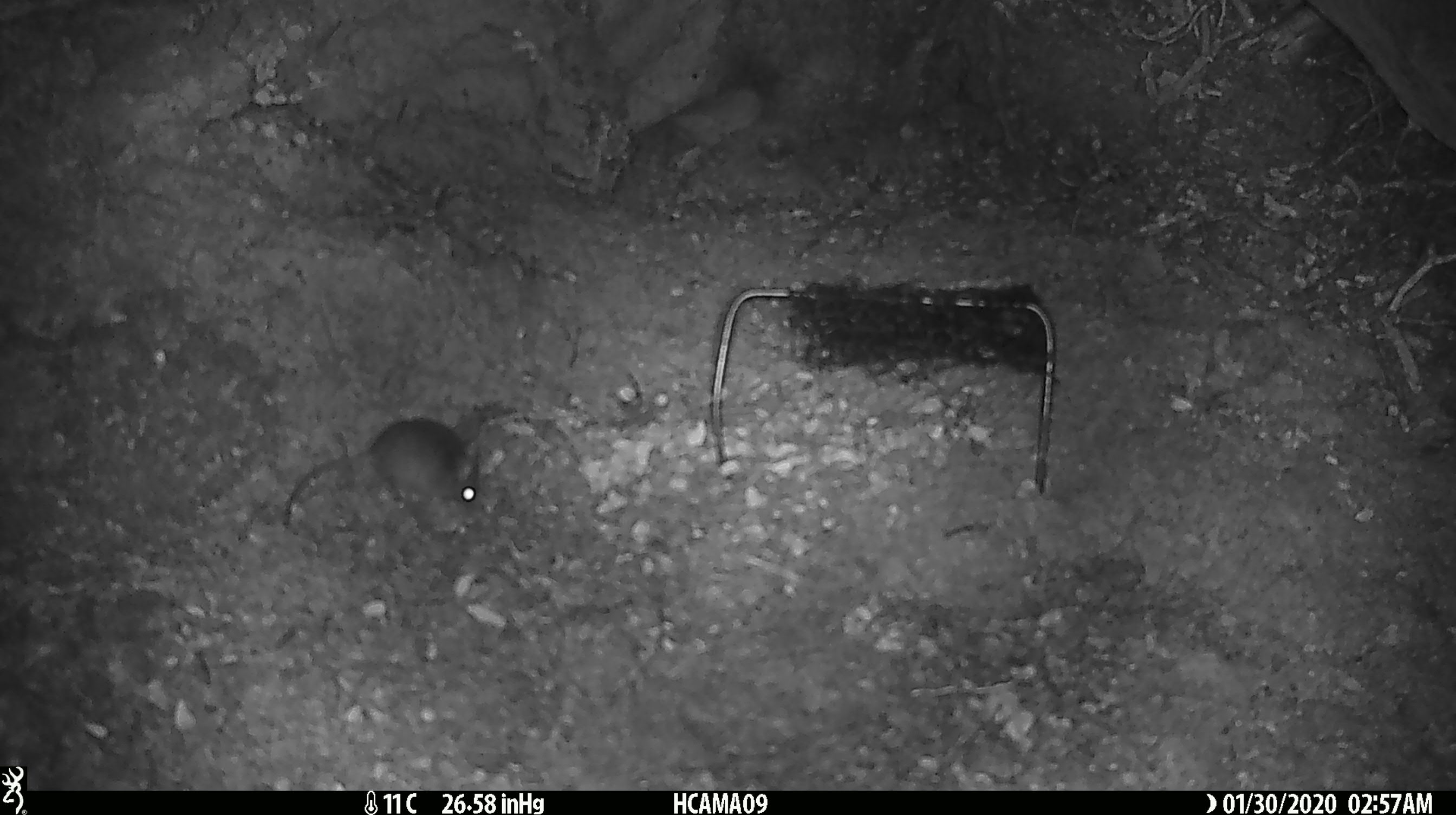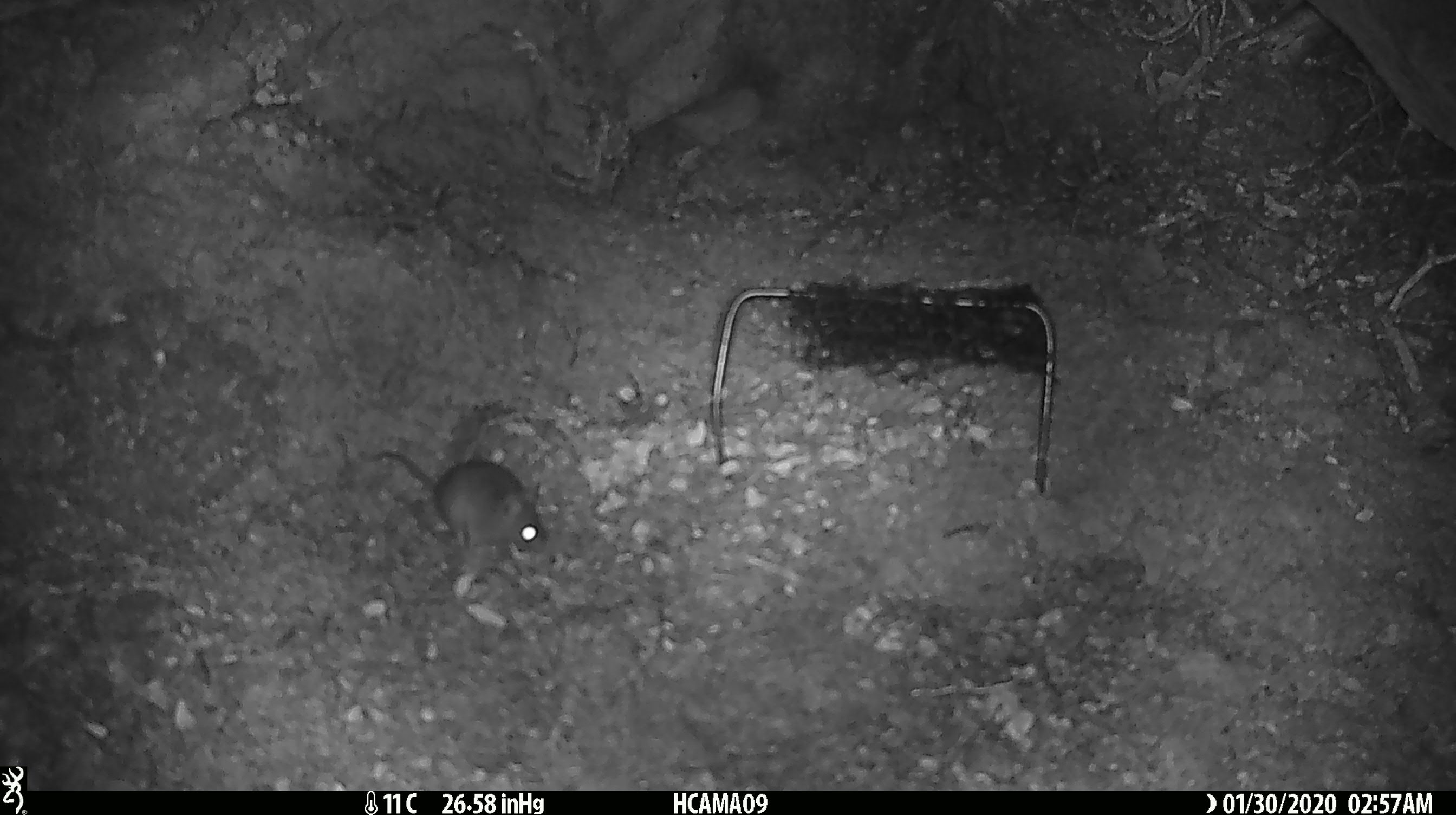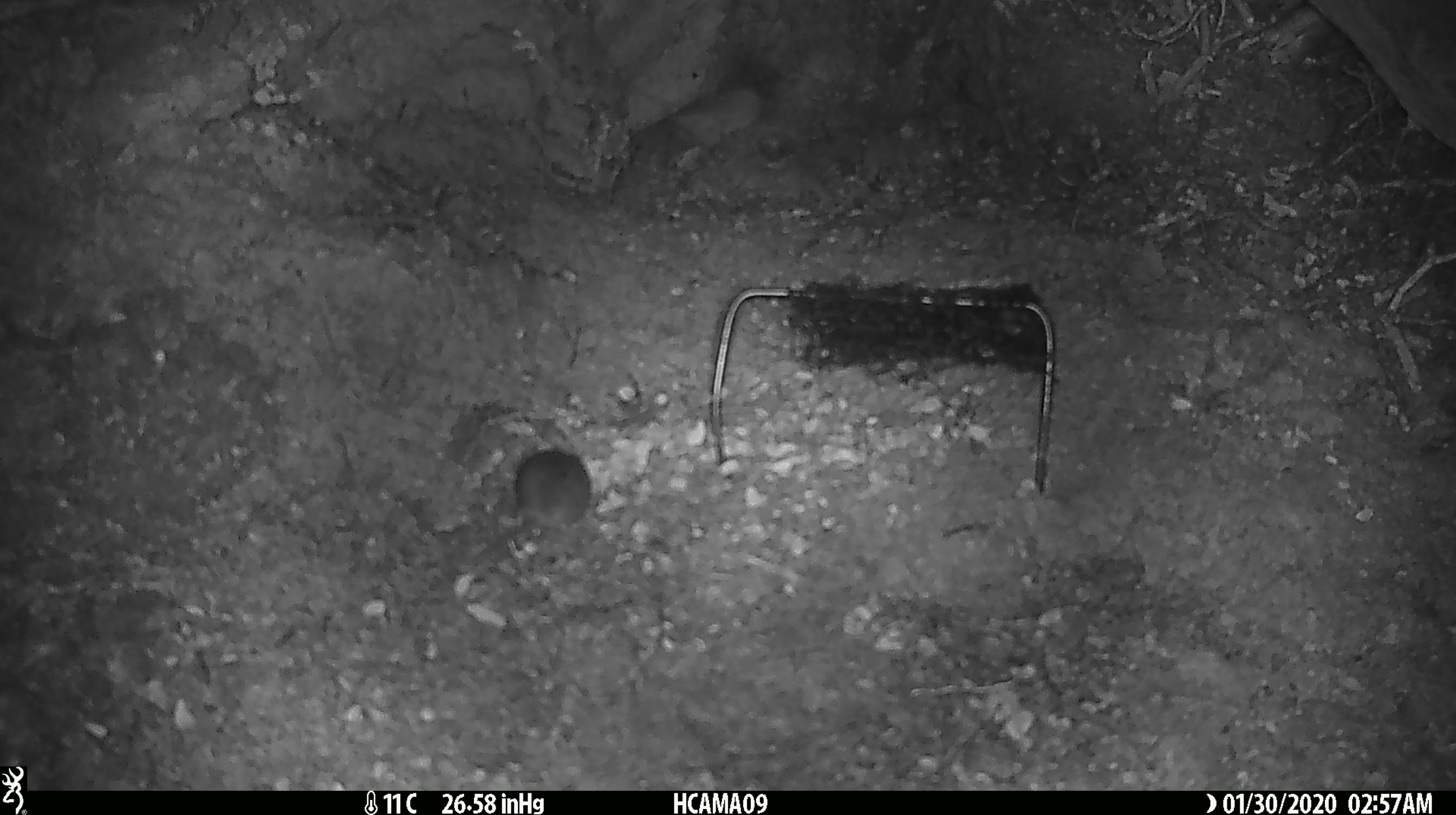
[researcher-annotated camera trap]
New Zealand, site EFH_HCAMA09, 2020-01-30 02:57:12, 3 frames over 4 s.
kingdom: Animalia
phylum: Chordata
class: Mammalia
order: Rodentia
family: Muridae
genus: Mus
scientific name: Mus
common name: mouse